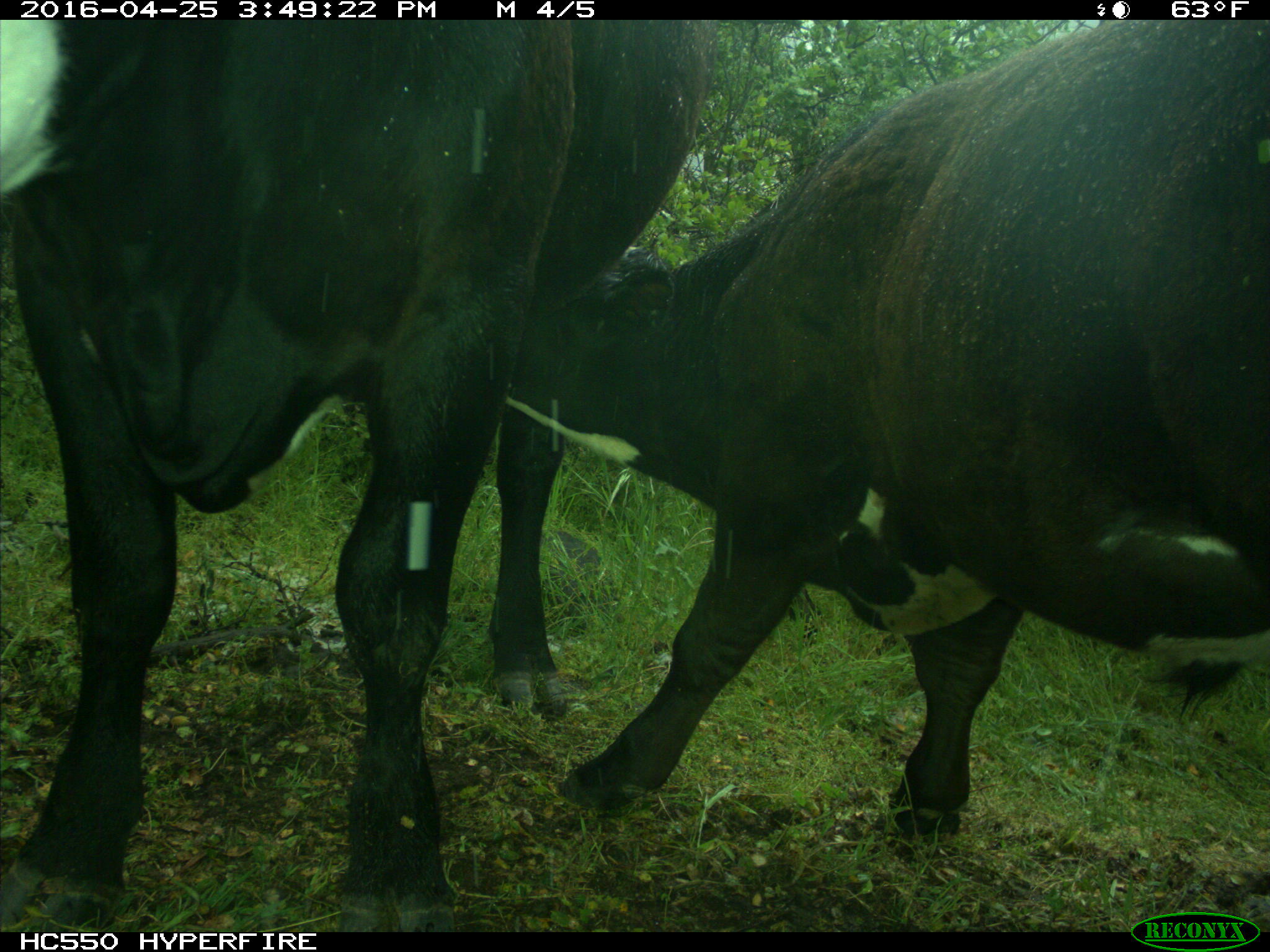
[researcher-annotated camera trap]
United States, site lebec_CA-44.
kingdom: Animalia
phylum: Chordata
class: Mammalia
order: Artiodactyla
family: Bovidae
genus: Bos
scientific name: Bos taurus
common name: domestic cow